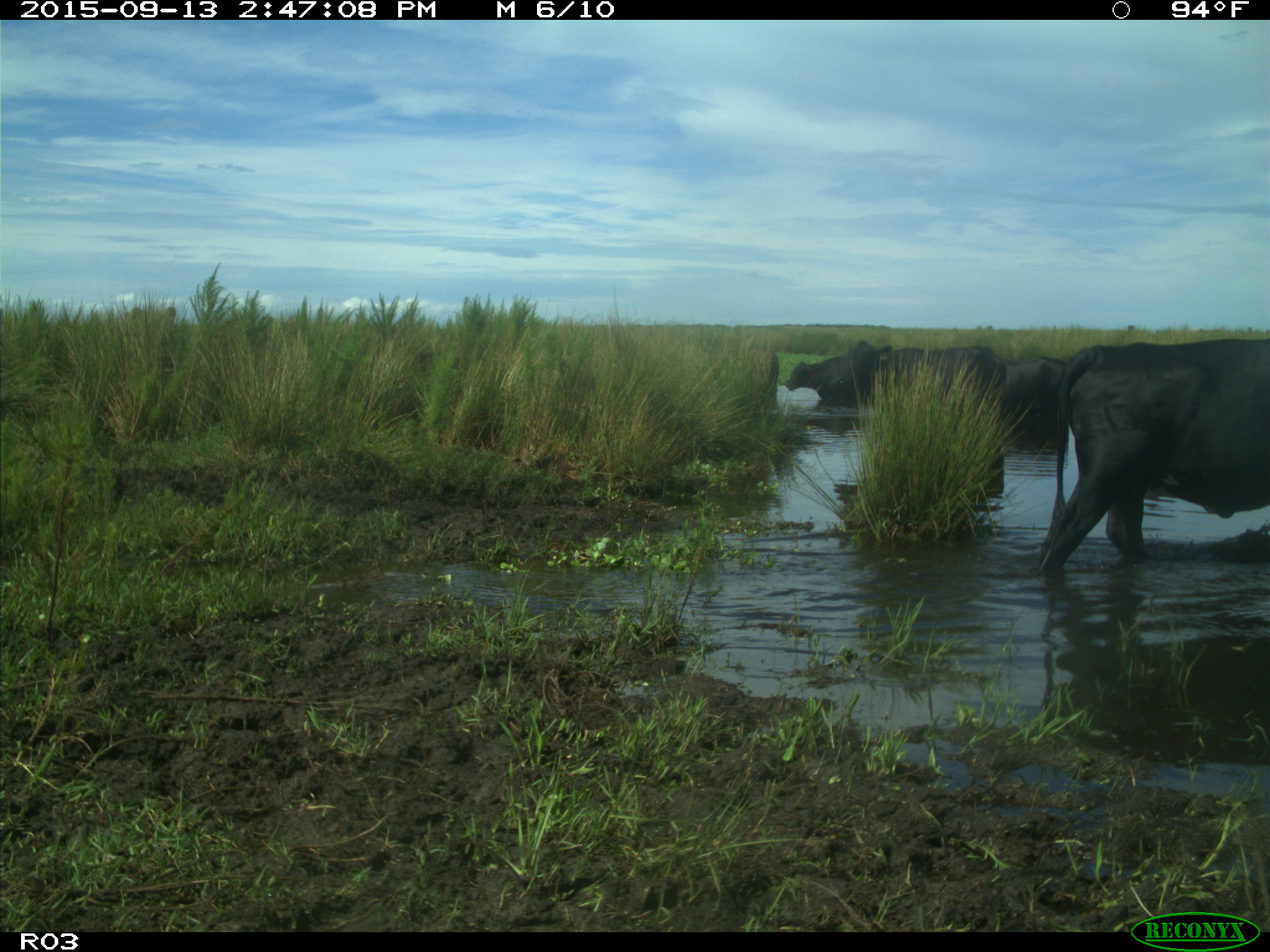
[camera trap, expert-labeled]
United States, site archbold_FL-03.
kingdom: Animalia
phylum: Chordata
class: Mammalia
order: Artiodactyla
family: Bovidae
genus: Bos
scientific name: Bos taurus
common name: domestic cow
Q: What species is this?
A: Bos taurus (domestic cow).